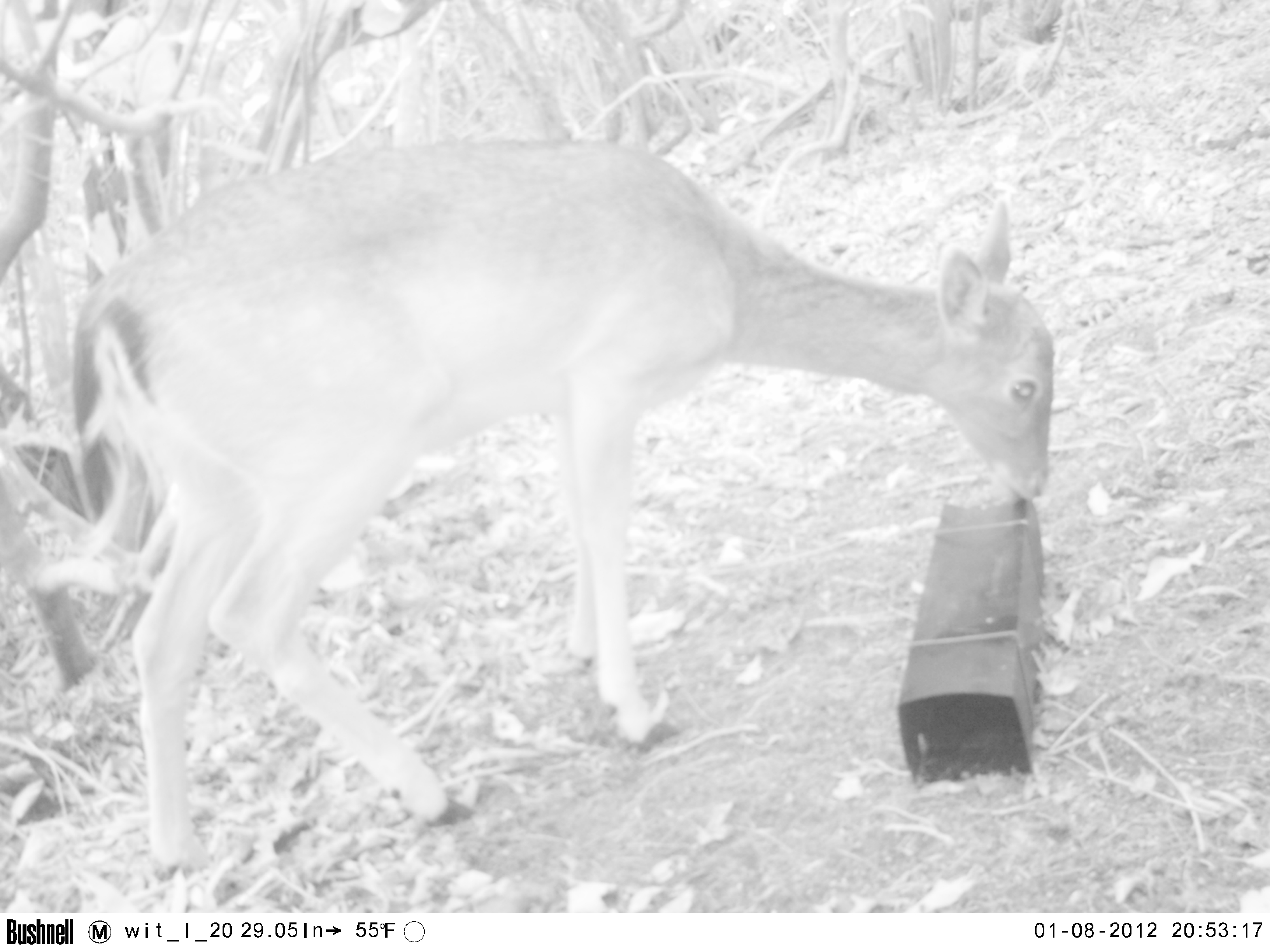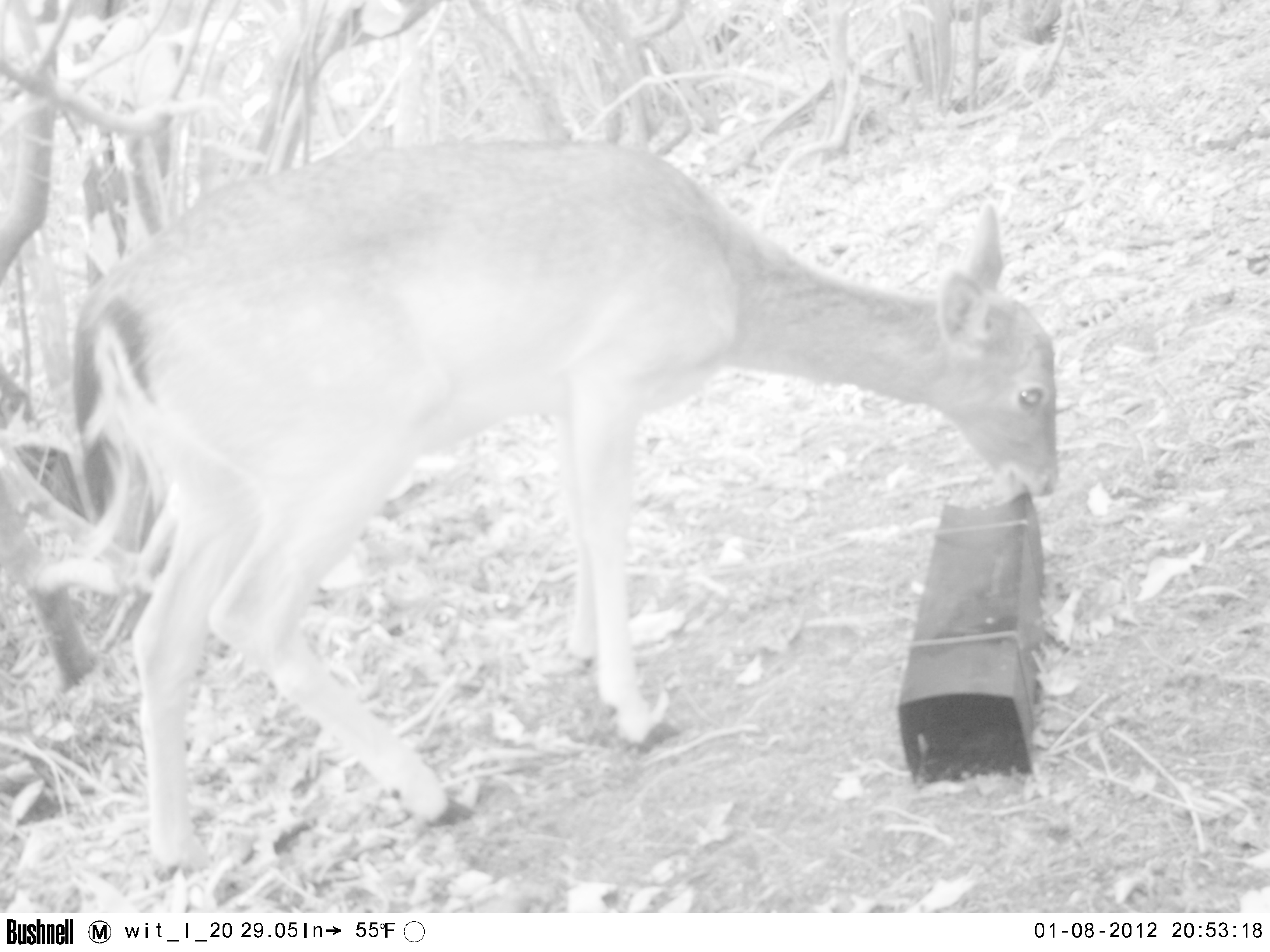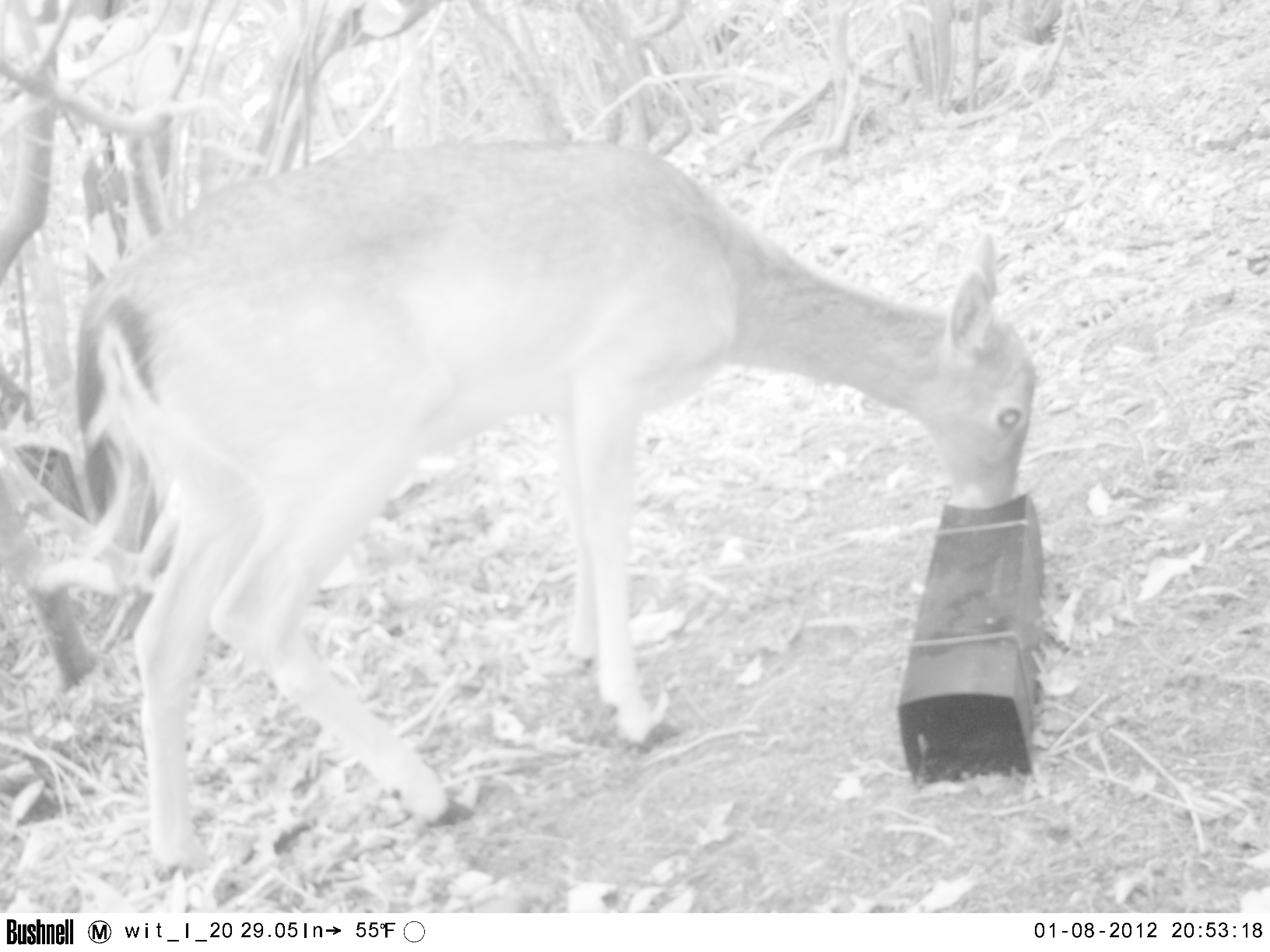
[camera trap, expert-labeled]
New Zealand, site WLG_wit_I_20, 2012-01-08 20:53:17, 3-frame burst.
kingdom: Animalia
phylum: Chordata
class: Mammalia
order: Artiodactyla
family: Cervidae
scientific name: Cervidae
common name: deer